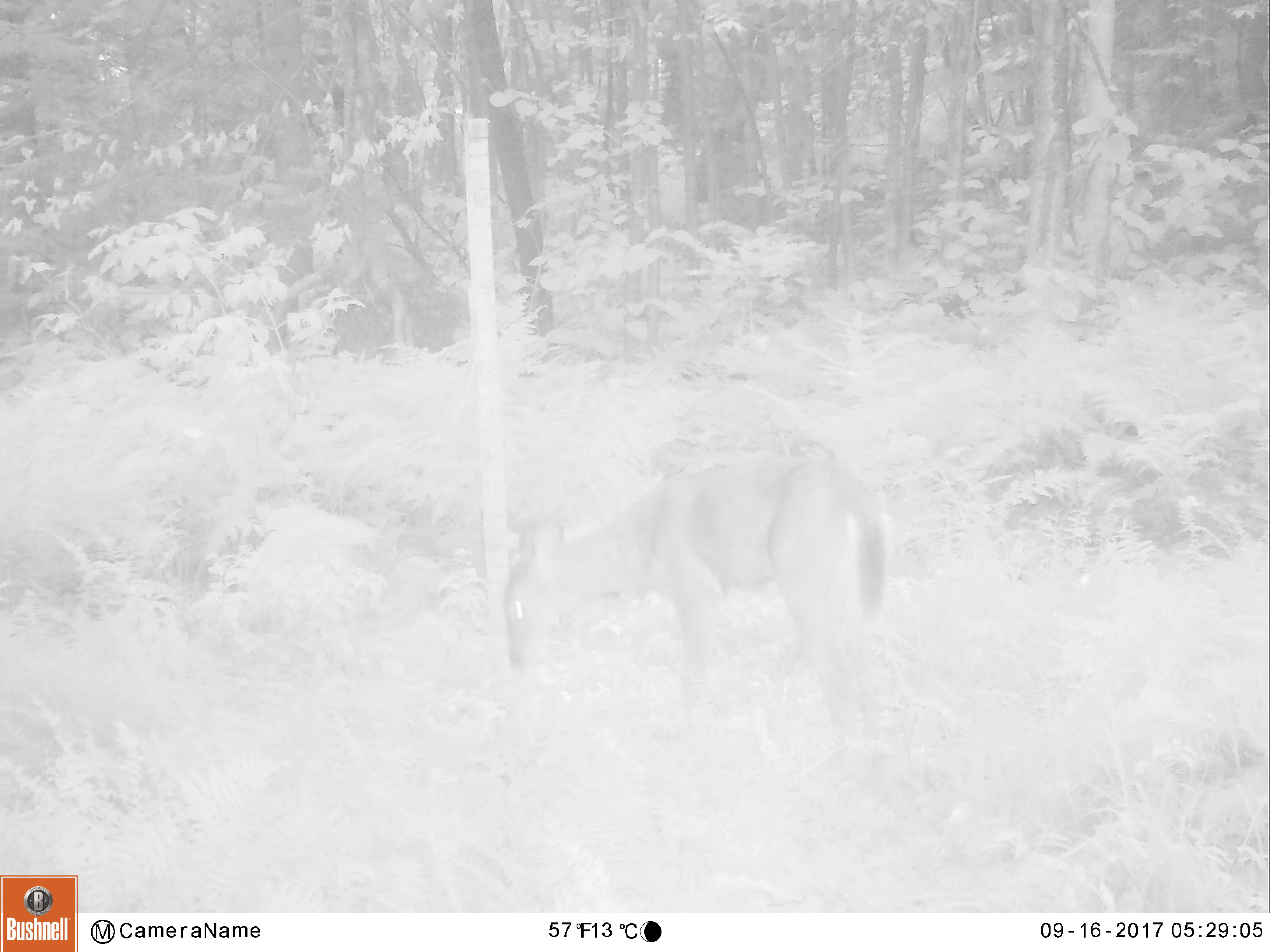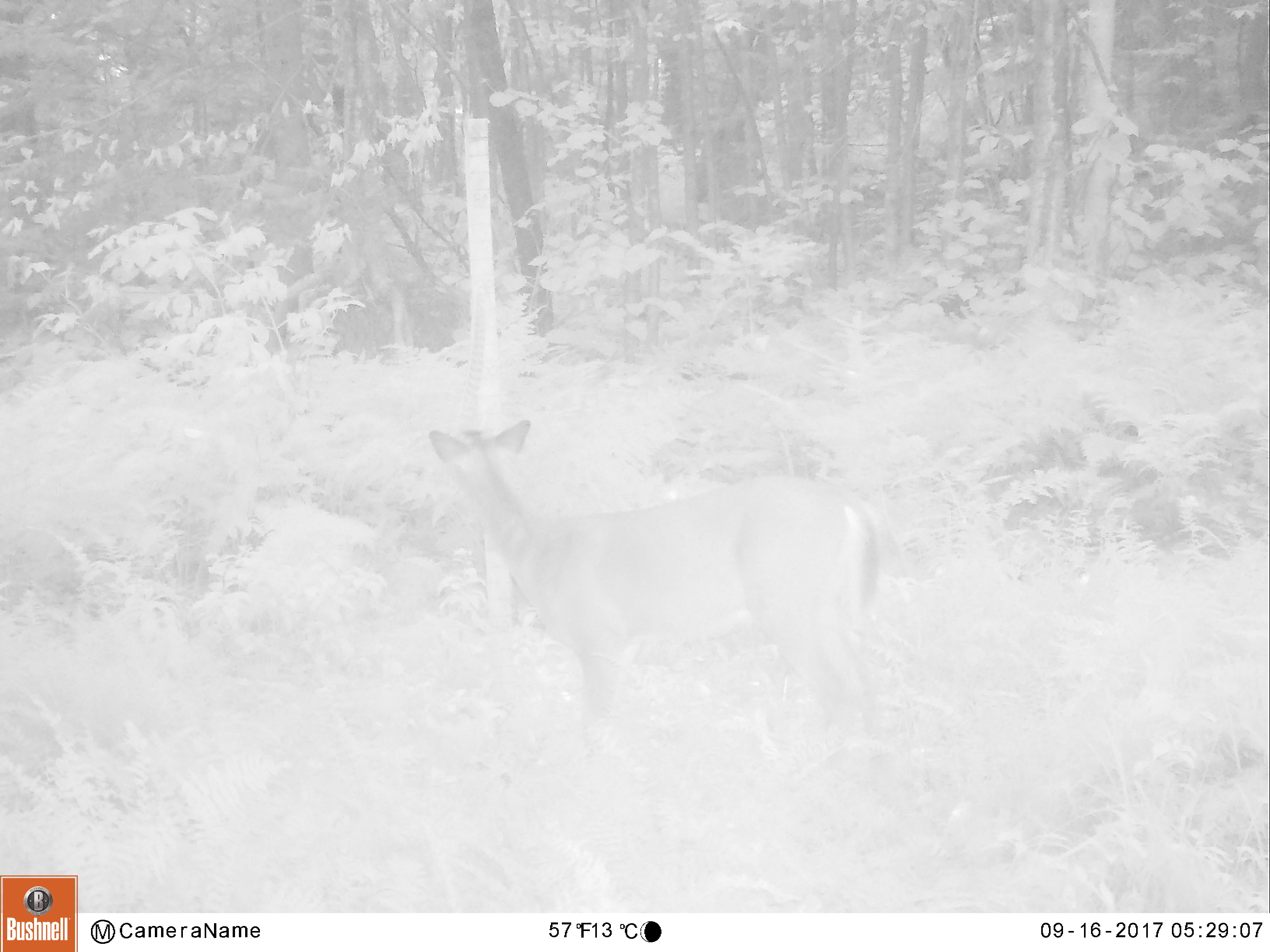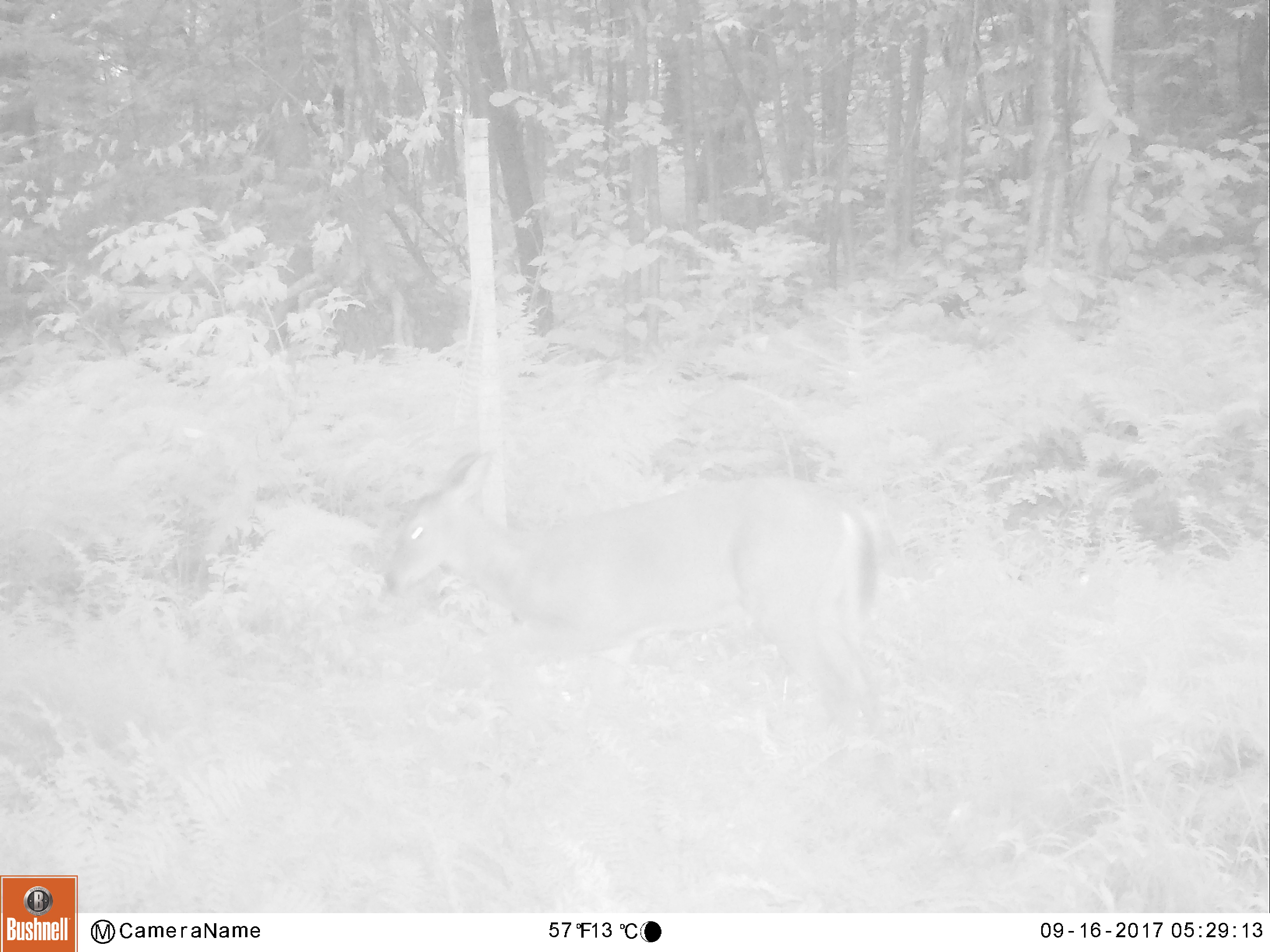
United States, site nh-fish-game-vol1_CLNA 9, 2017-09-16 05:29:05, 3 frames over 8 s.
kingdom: Animalia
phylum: Chordata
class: Mammalia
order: Artiodactyla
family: Cervidae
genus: Odocoileus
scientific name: Odocoileus virginianus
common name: white-tailed deer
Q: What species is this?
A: White-tailed deer (Odocoileus virginianus).